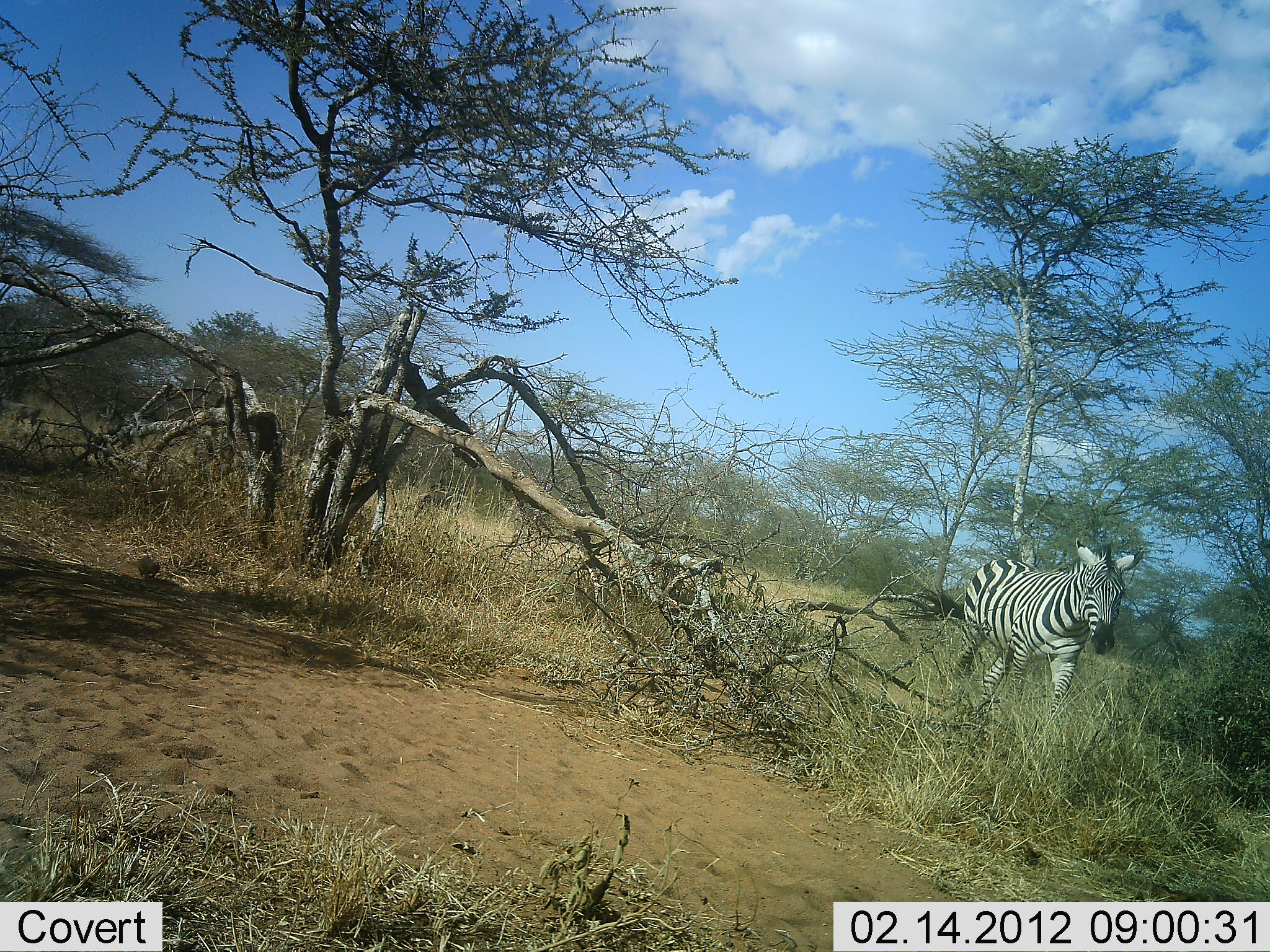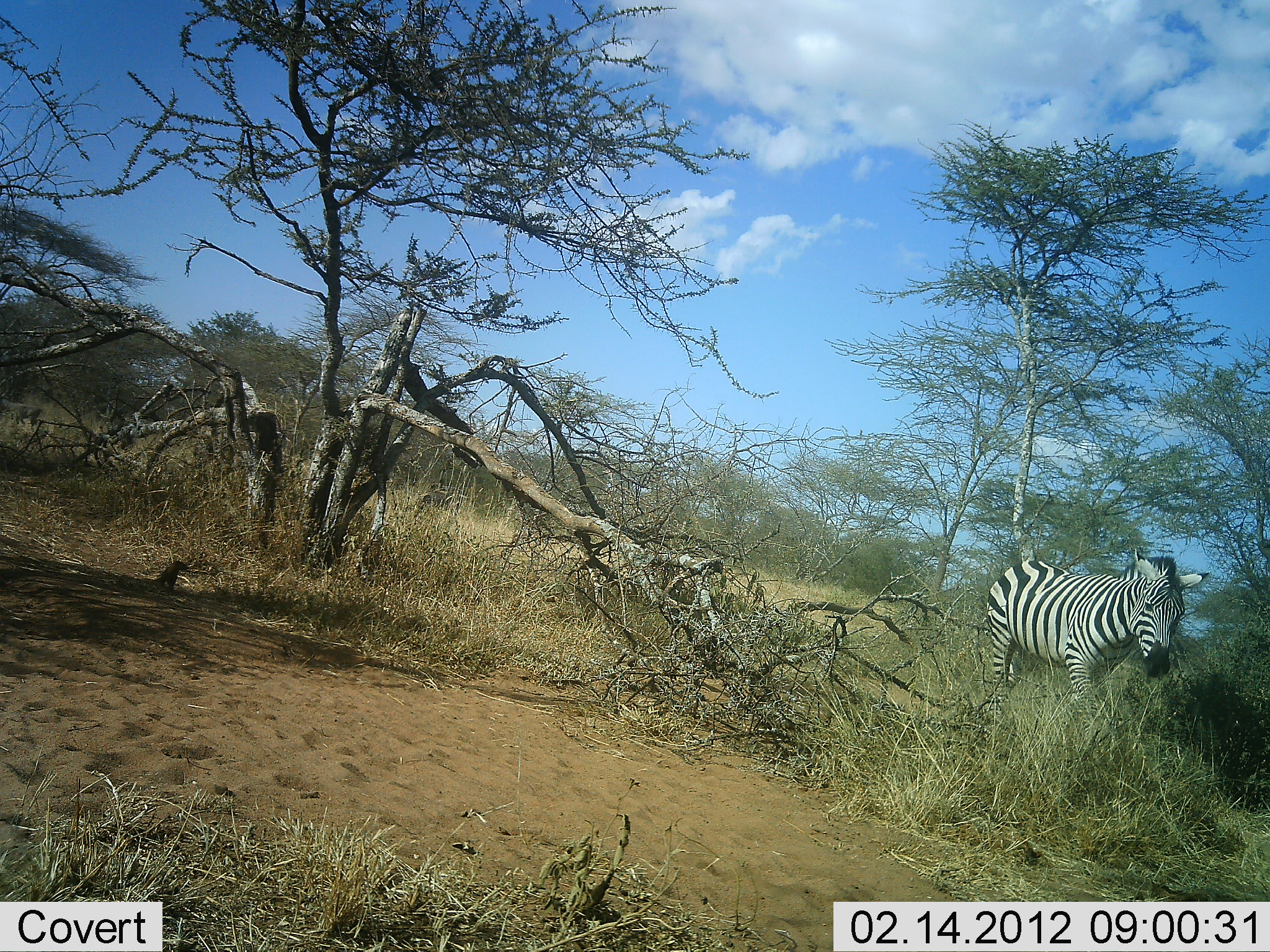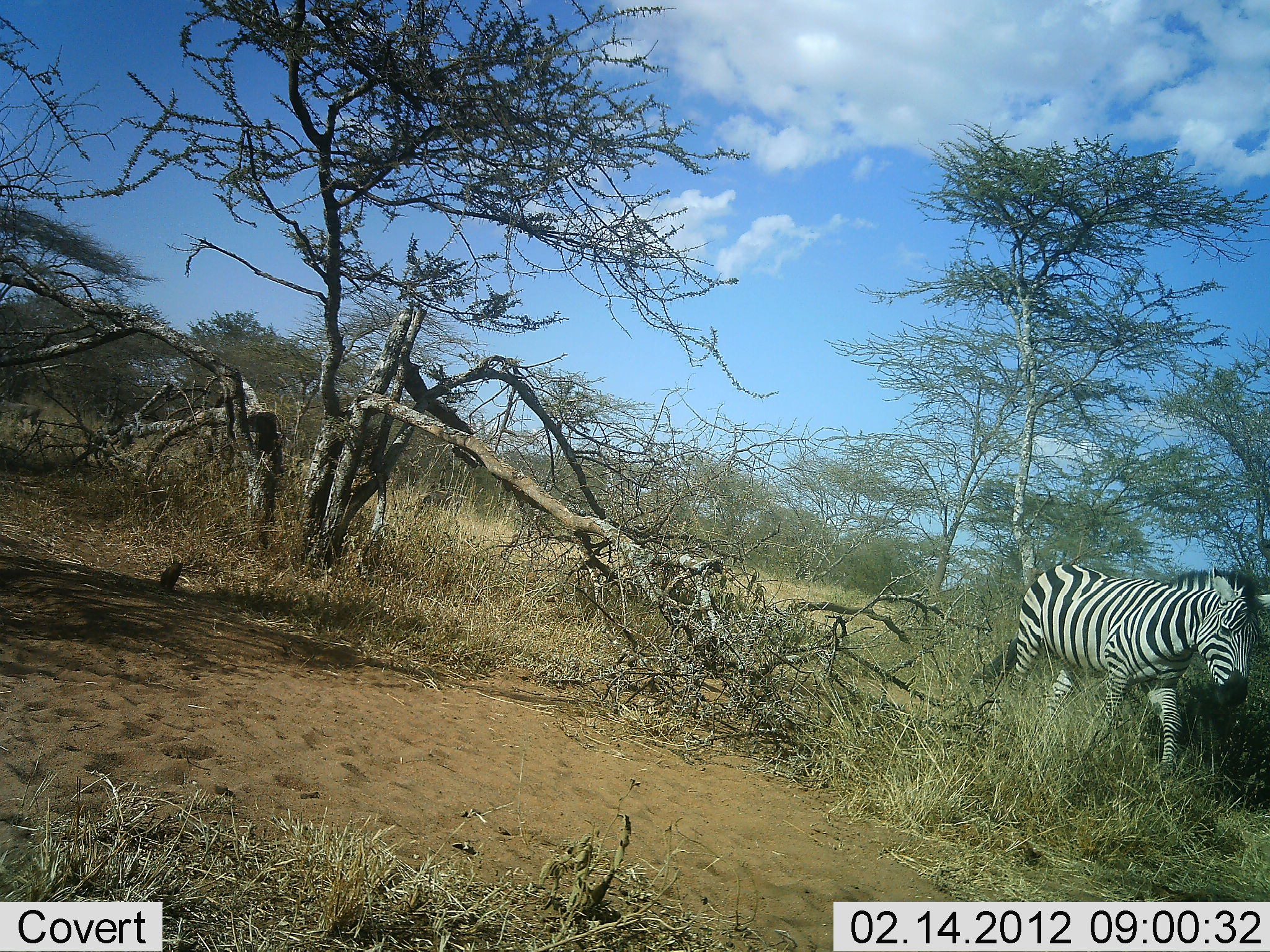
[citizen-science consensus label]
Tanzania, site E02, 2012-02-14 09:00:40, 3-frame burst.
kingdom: Animalia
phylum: Chordata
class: Aves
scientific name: Aves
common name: bird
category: otherbird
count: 1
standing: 11%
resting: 0%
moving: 89%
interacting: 0%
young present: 0%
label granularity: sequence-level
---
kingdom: Animalia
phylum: Chordata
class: Mammalia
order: Perissodactyla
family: Equidae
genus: Equus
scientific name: Equus quagga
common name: plains zebra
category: zebra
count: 1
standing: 3%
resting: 0%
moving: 97%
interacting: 0%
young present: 0%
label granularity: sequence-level